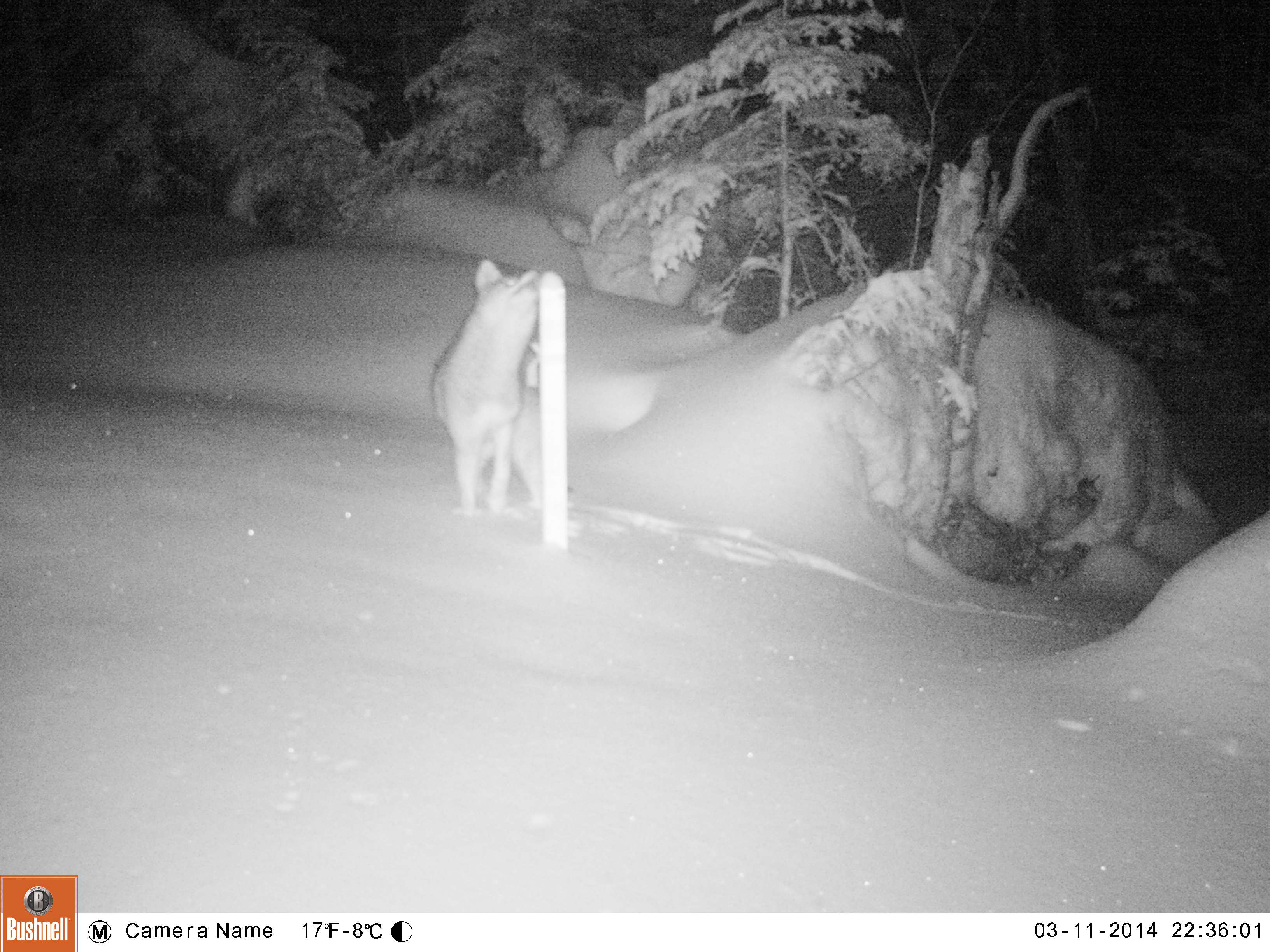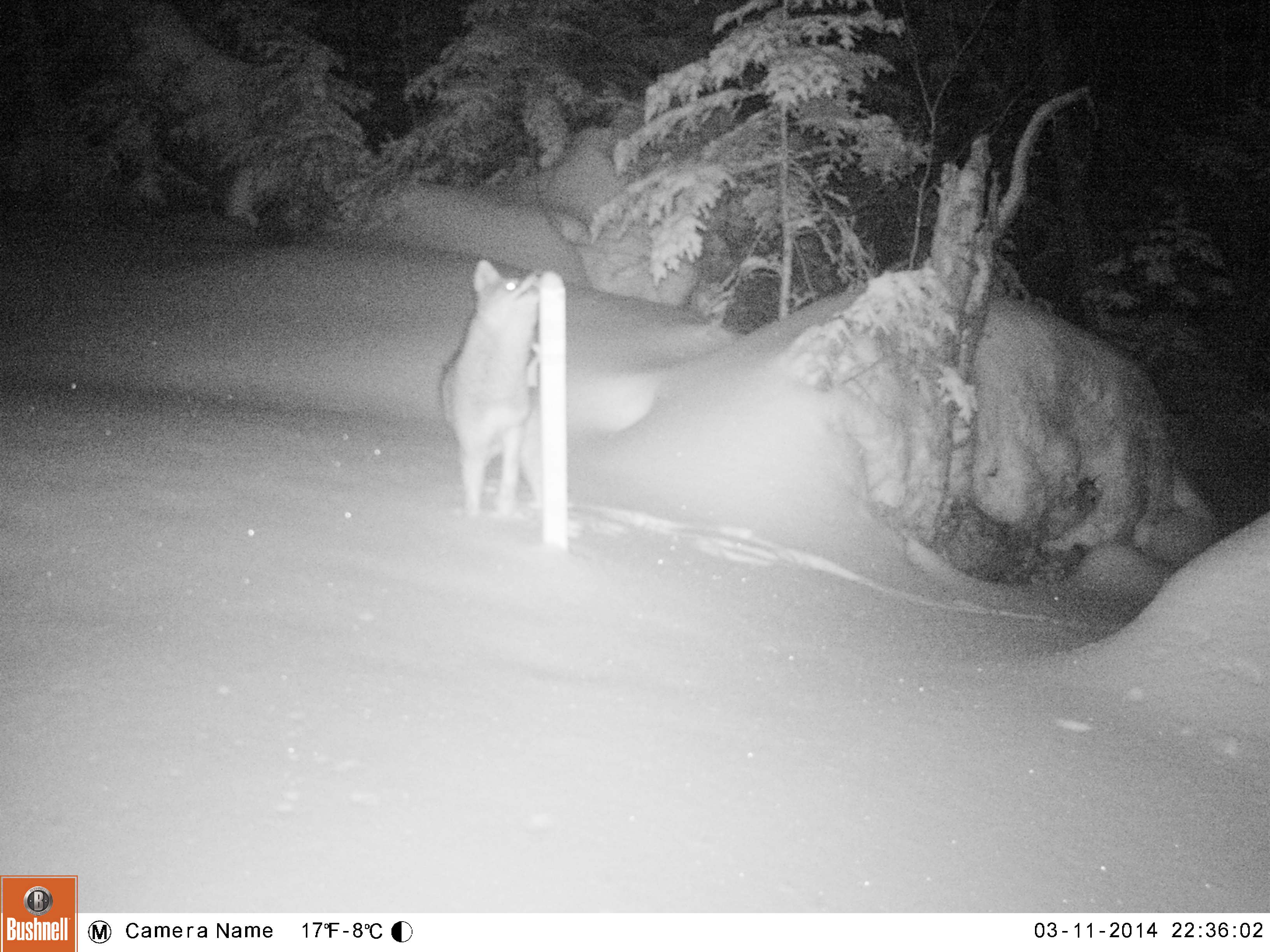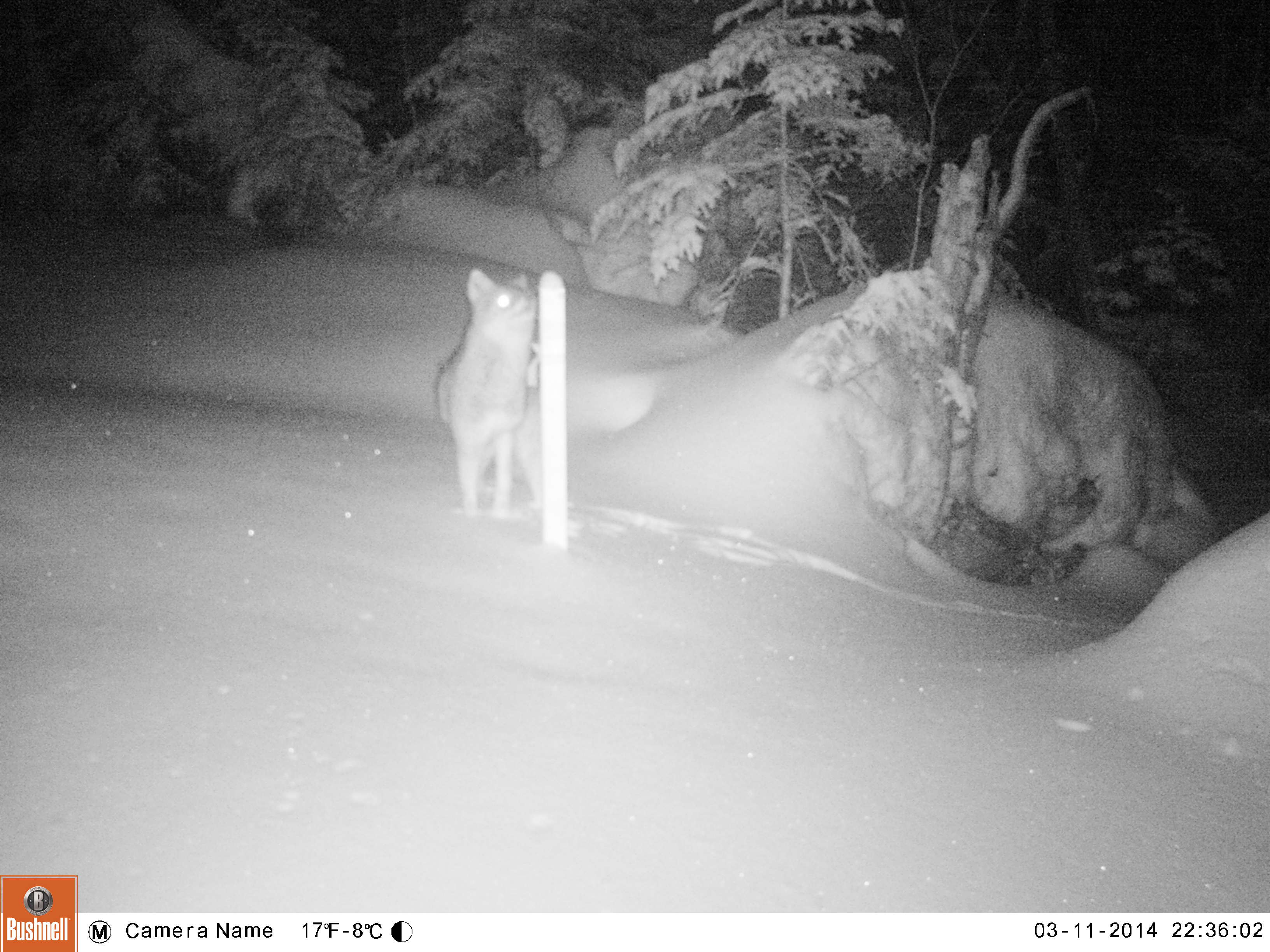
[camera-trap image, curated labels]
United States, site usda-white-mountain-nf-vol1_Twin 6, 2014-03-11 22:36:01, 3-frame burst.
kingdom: Animalia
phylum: Chordata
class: Mammalia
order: Carnivora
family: Canidae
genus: Canis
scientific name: Canis latrans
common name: coyote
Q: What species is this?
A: Coyote (Canis latrans).